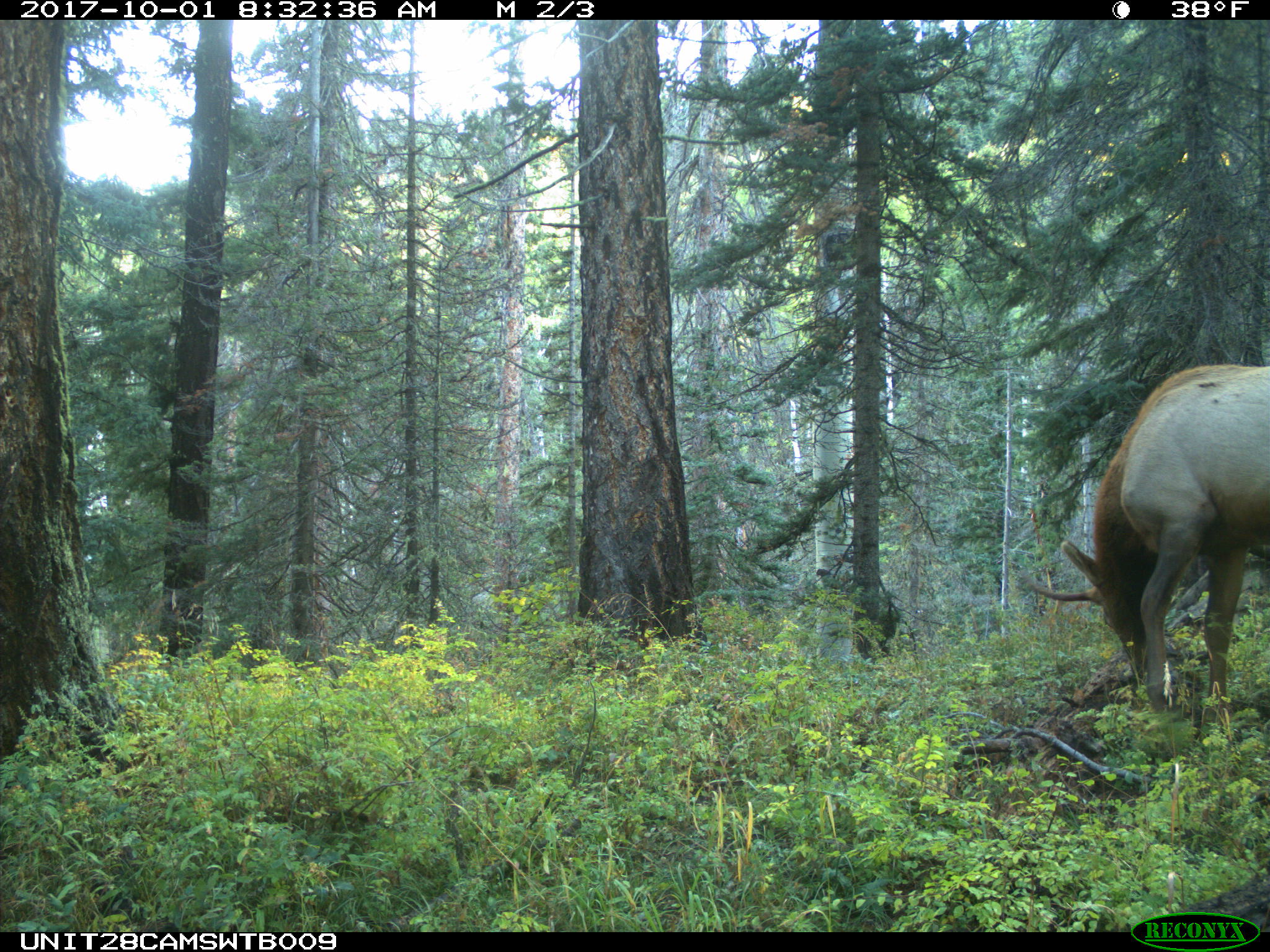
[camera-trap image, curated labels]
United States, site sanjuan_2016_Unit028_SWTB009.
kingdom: Animalia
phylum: Chordata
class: Mammalia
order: Artiodactyla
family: Cervidae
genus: Cervus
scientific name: Cervus elaphus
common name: red deer